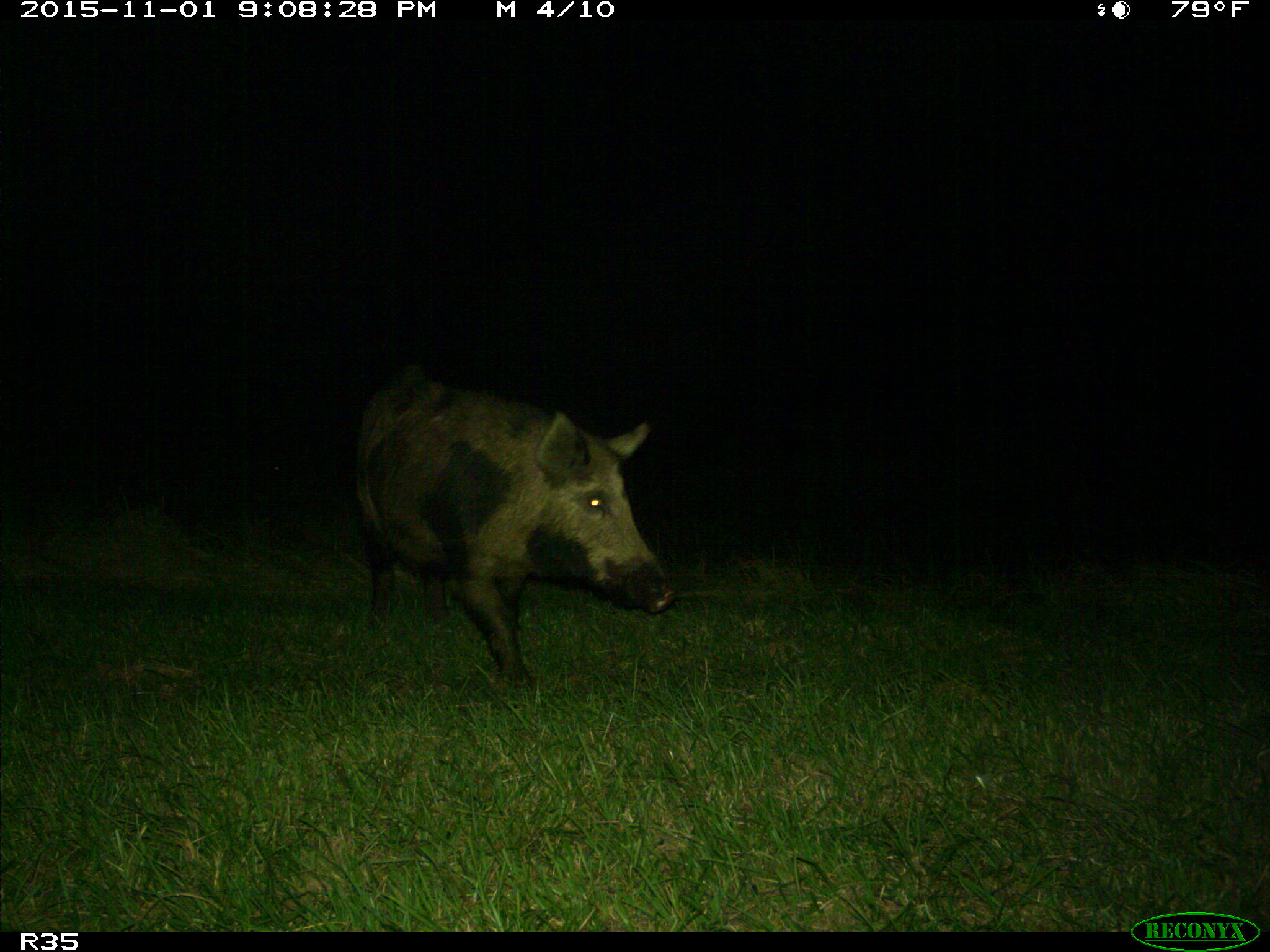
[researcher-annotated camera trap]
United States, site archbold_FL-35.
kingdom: Animalia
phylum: Chordata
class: Mammalia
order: Artiodactyla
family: Suidae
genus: Sus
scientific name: Sus scrofa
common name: wild boar